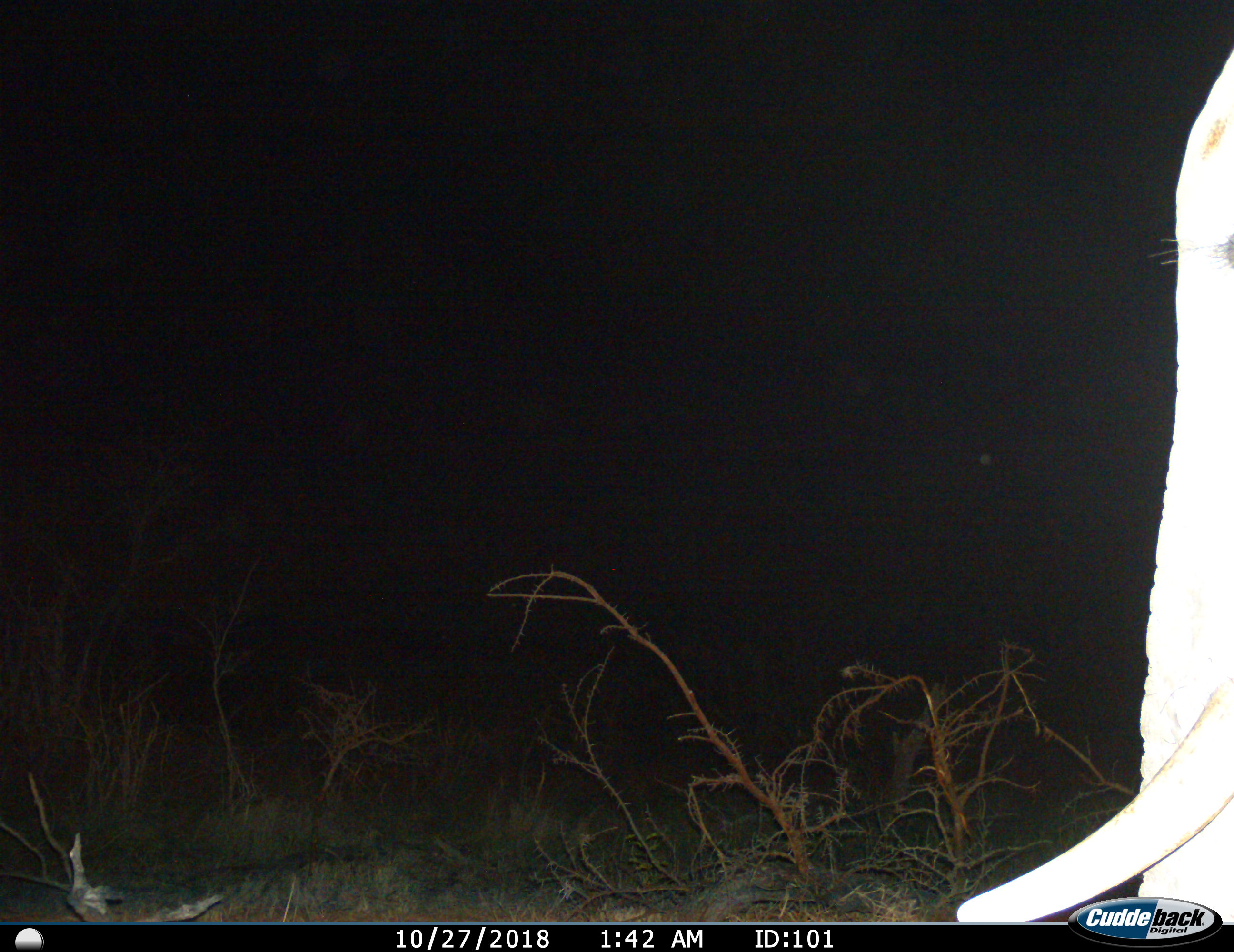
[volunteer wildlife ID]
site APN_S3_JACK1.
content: unidentified animal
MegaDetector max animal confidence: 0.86